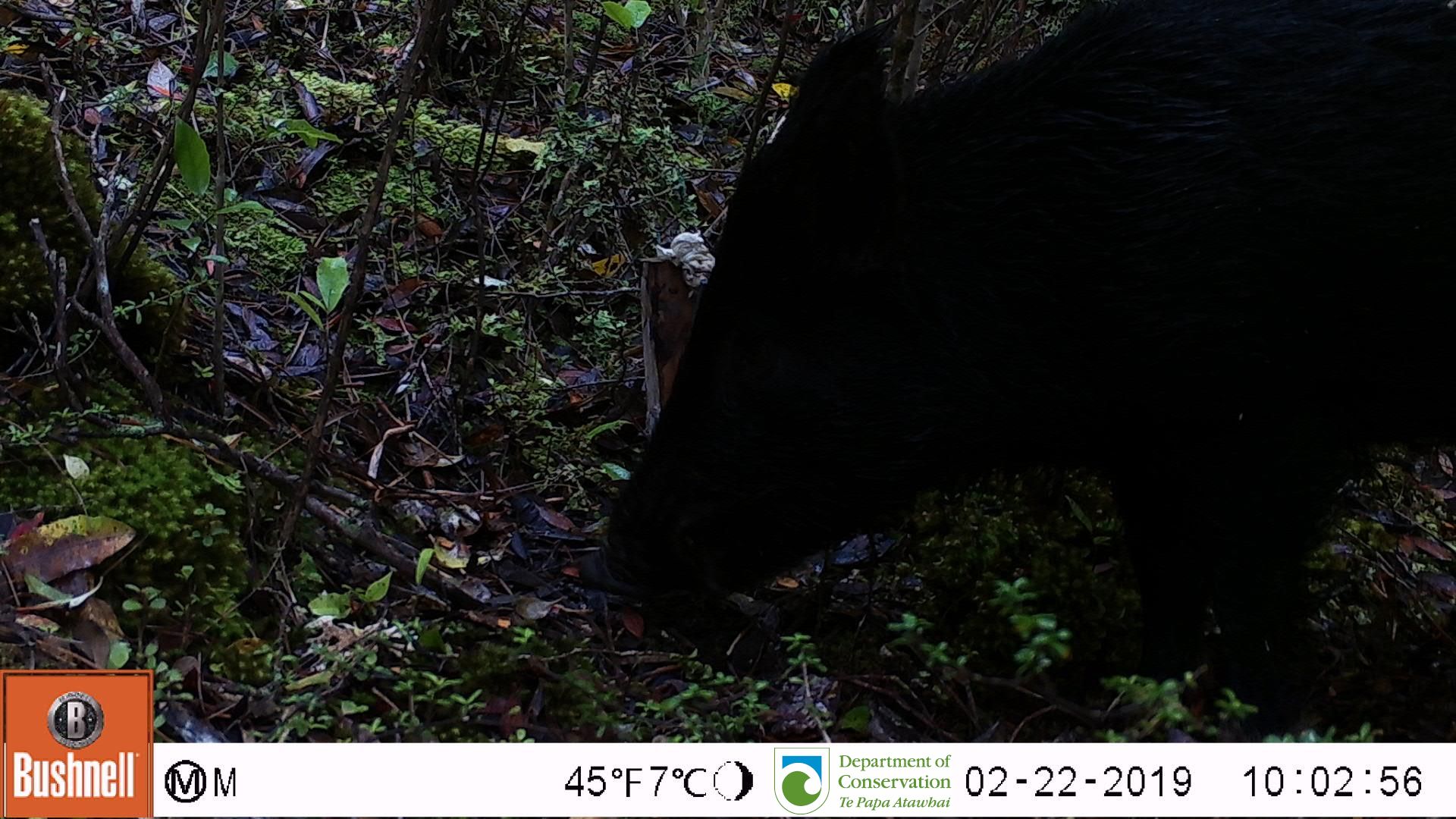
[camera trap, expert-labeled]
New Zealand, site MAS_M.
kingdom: Animalia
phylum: Chordata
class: Mammalia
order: Artiodactyla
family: Suidae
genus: Sus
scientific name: Sus scrofa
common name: pig